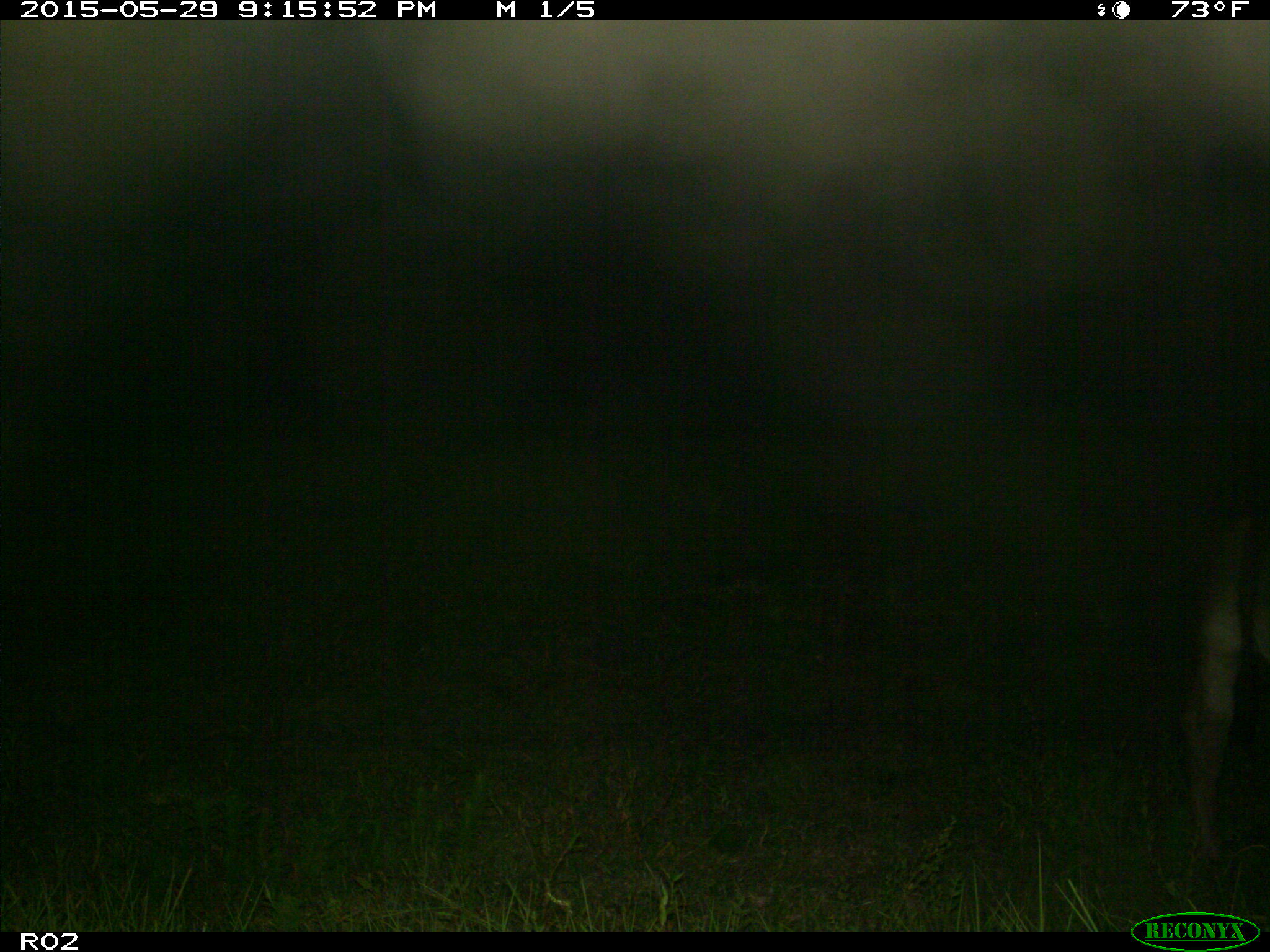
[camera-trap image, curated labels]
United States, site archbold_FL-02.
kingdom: Animalia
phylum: Chordata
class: Mammalia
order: Artiodactyla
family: Bovidae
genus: Bos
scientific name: Bos taurus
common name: domestic cow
Bos taurus (domestic cow).